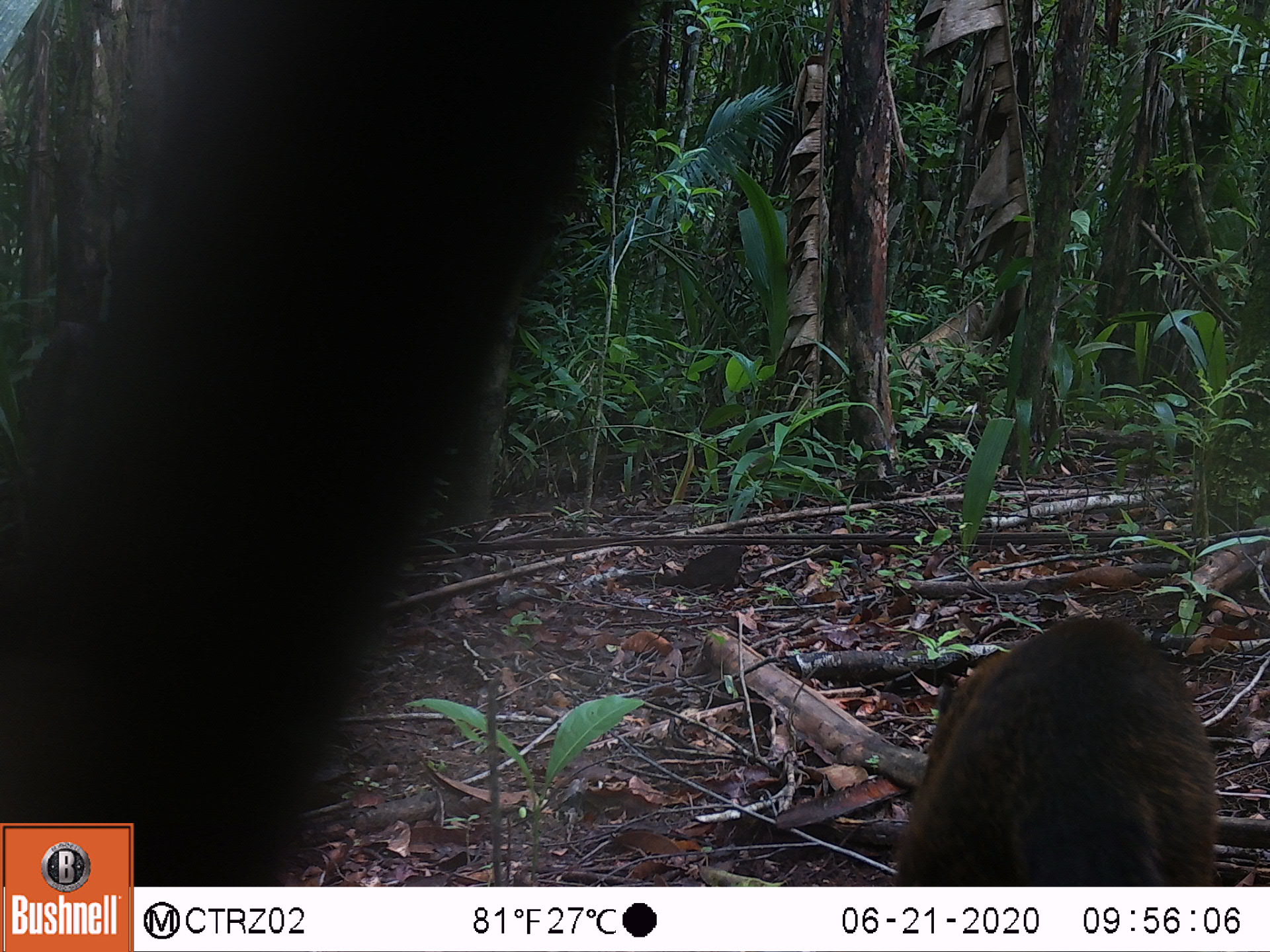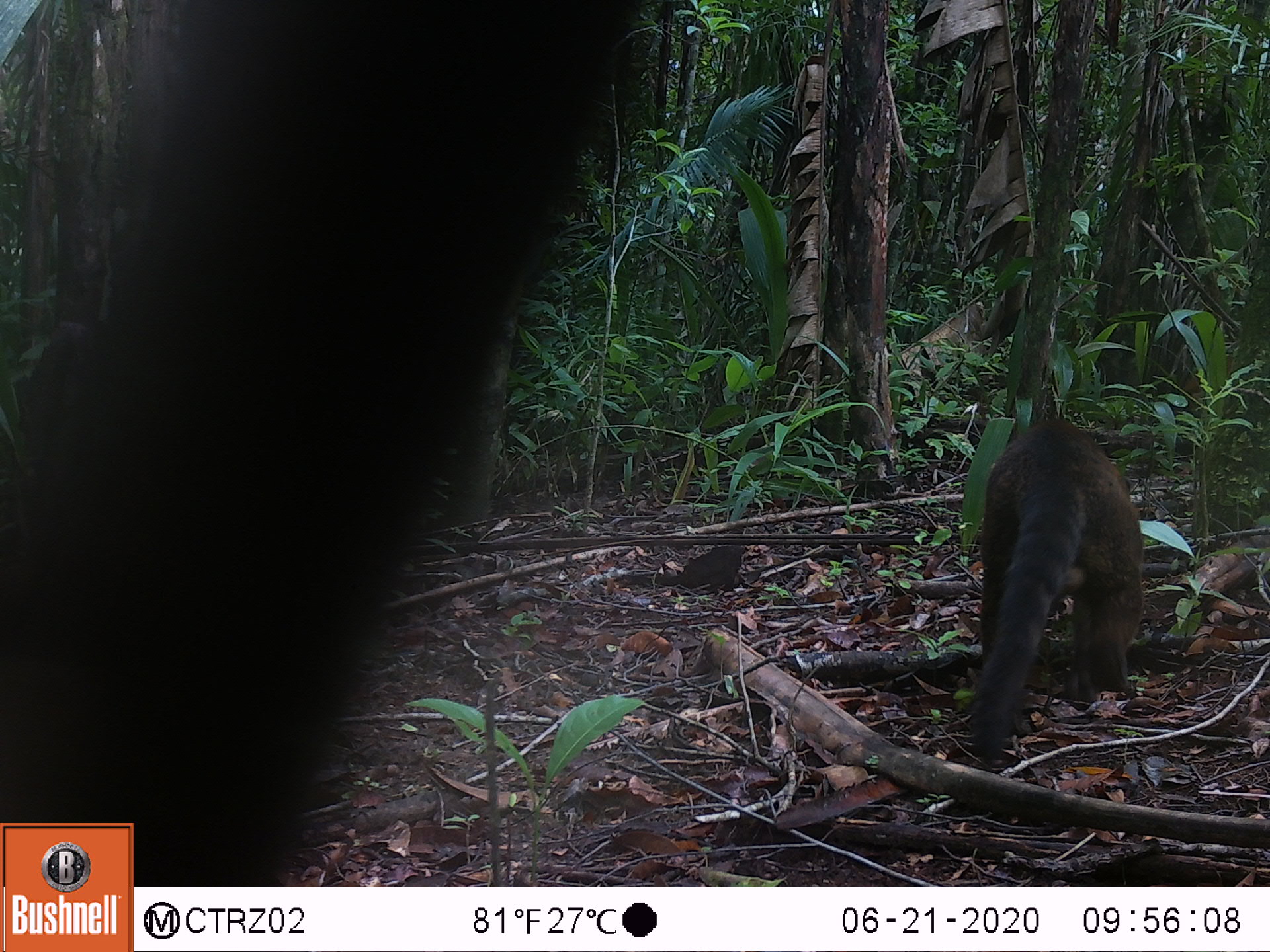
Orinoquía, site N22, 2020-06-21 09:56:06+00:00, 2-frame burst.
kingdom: Animalia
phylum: Chordata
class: Mammalia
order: Carnivora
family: Procyonidae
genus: Nasua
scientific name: Nasua nasua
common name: south american coati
South american coati (Nasua nasua).